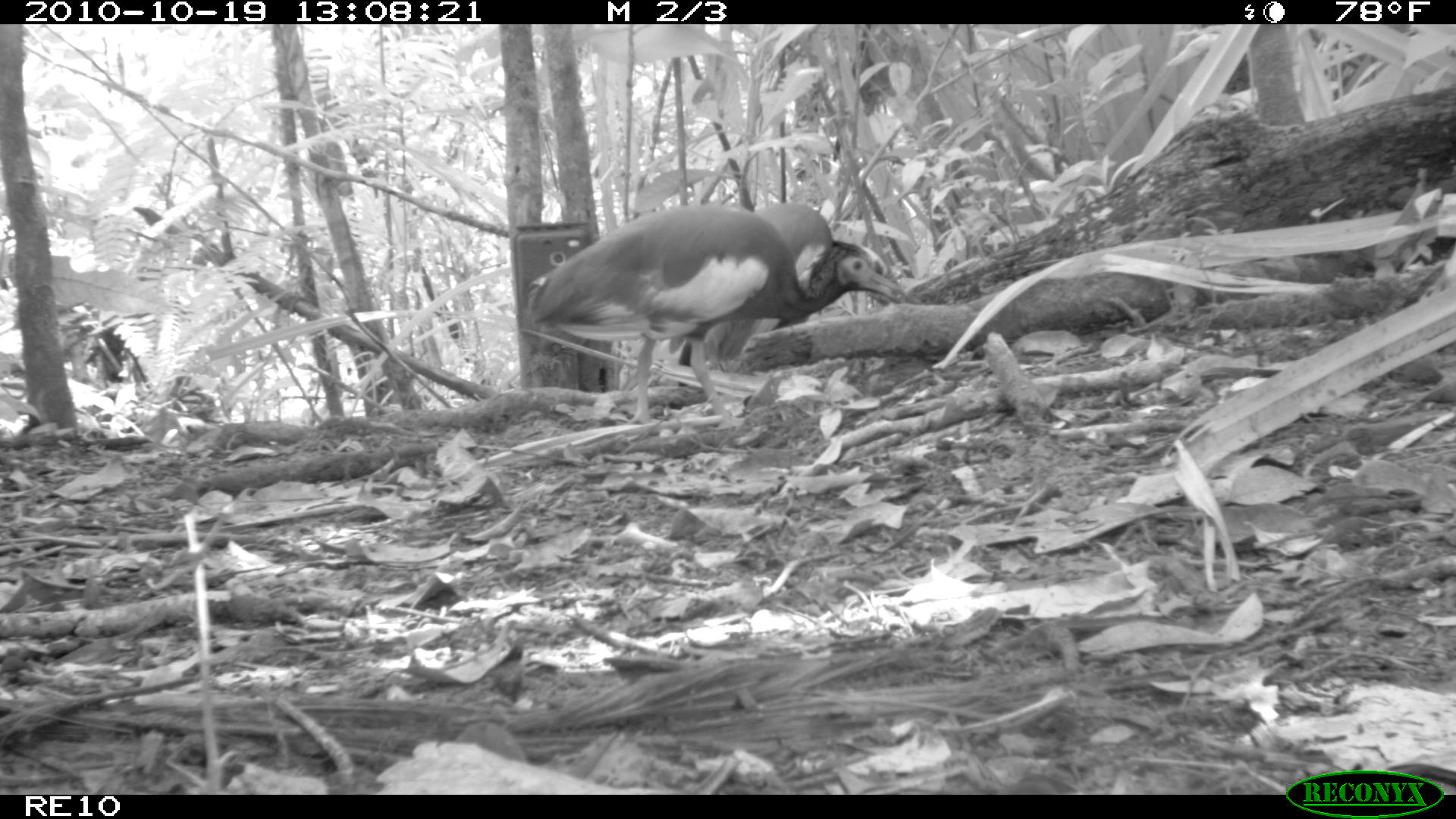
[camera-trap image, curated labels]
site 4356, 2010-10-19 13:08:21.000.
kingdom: Animalia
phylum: Chordata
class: Aves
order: Pelecaniformes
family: Threskiornithidae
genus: Lophotibis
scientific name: Lophotibis cristata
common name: madagascan ibis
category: lophotibis cristataa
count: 1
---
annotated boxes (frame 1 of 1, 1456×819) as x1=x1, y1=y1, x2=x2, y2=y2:
lophotibis cristataa: x1=525, y1=203, x2=904, y2=431